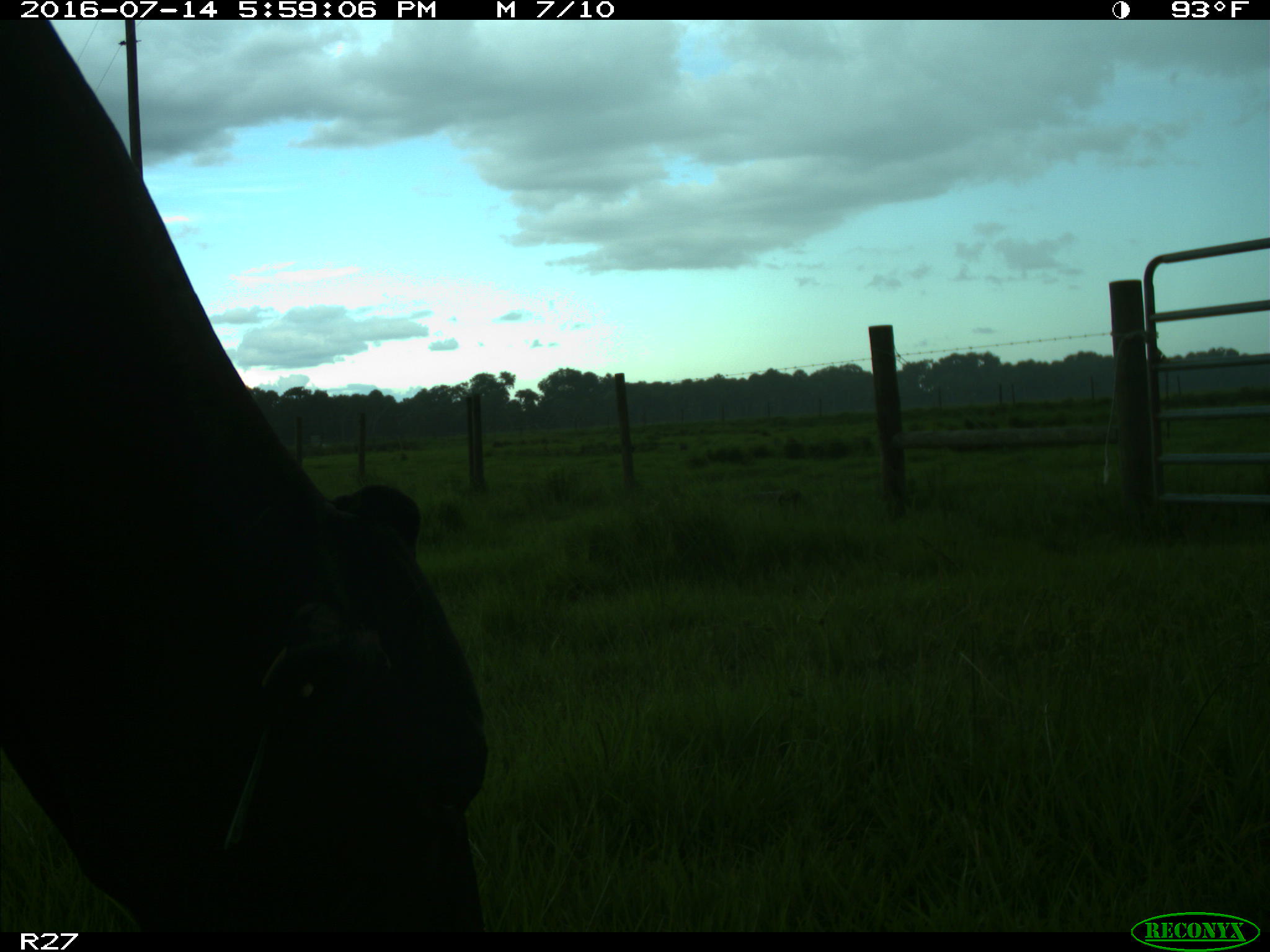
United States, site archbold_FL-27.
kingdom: Animalia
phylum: Chordata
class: Mammalia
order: Artiodactyla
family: Bovidae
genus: Bos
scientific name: Bos taurus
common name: domestic cow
Bos taurus (domestic cow).